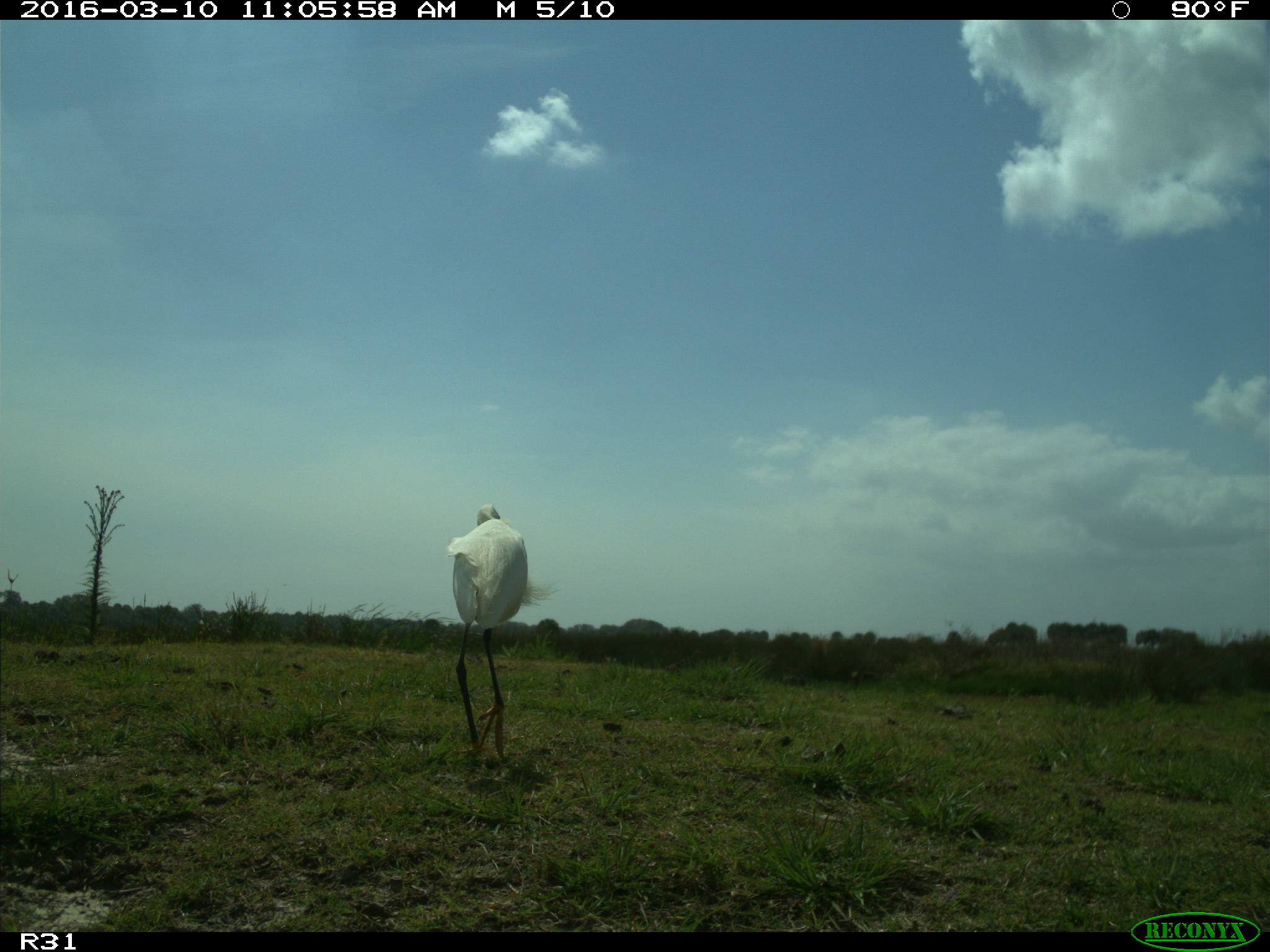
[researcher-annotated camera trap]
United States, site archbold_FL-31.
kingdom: Animalia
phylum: Chordata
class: Aves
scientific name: Aves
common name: birds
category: unidentified bird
Unidentified bird (birds) (Aves).